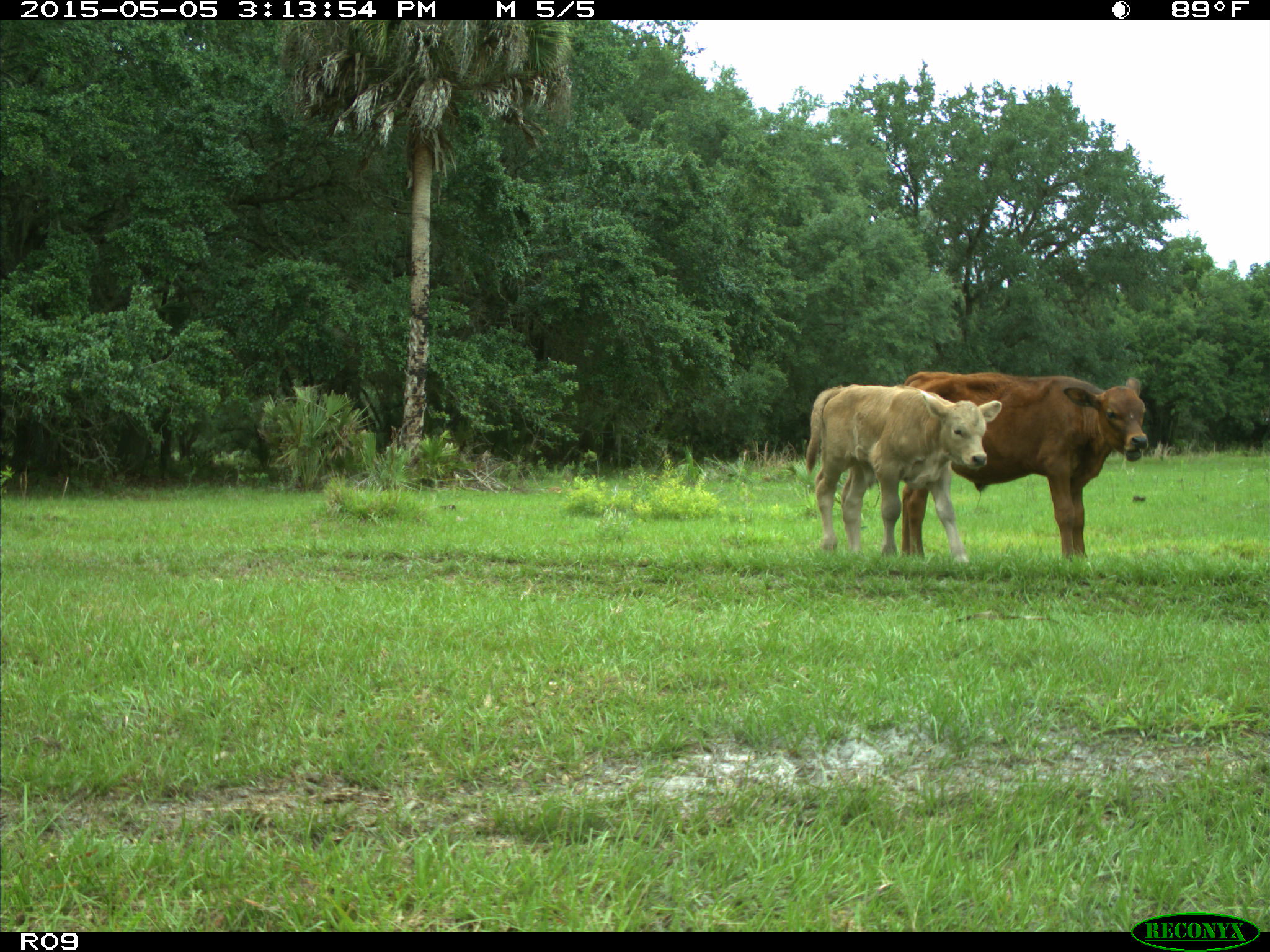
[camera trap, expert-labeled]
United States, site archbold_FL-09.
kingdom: Animalia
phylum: Chordata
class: Mammalia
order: Artiodactyla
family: Bovidae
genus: Bos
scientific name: Bos taurus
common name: domestic cow